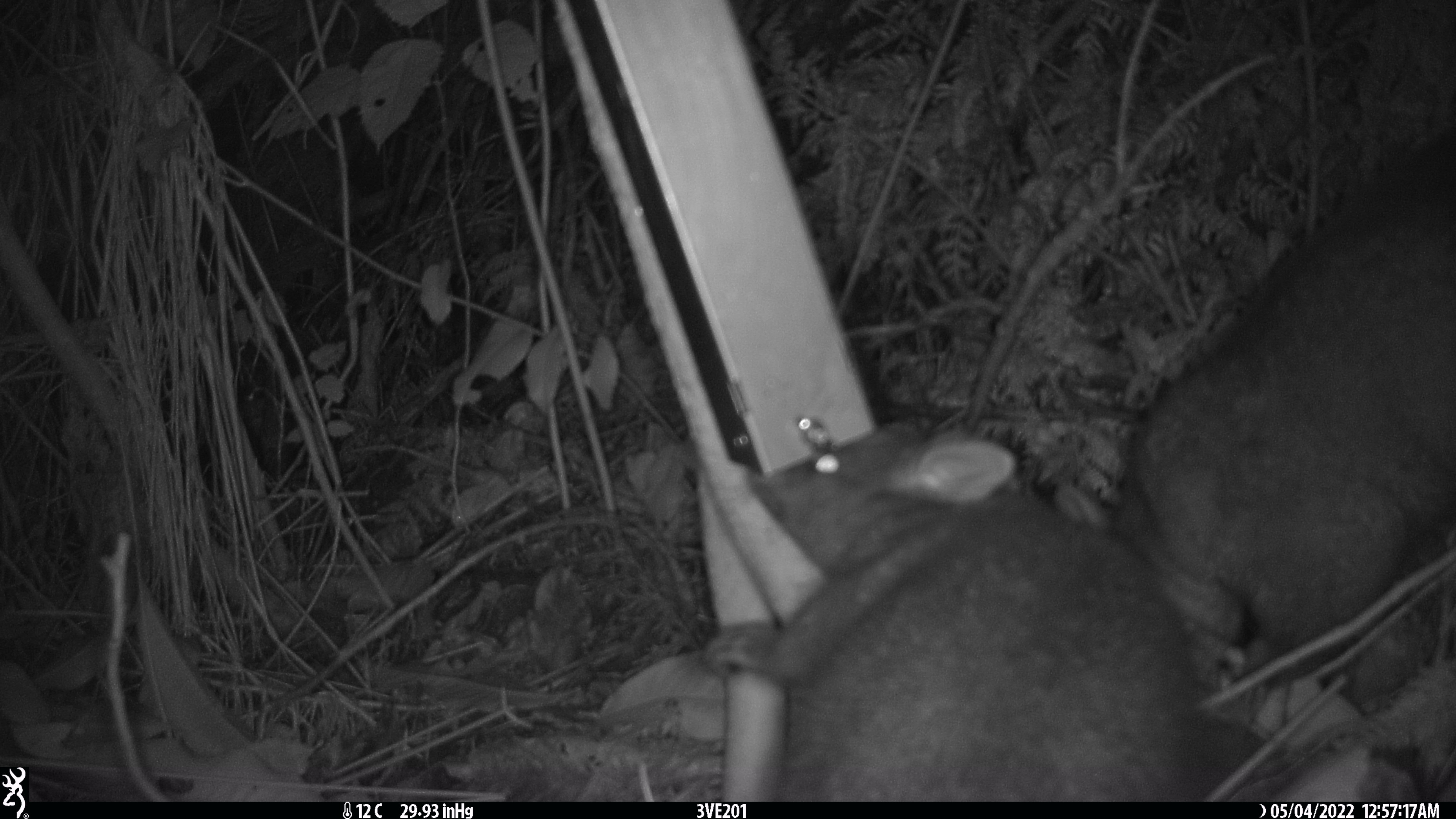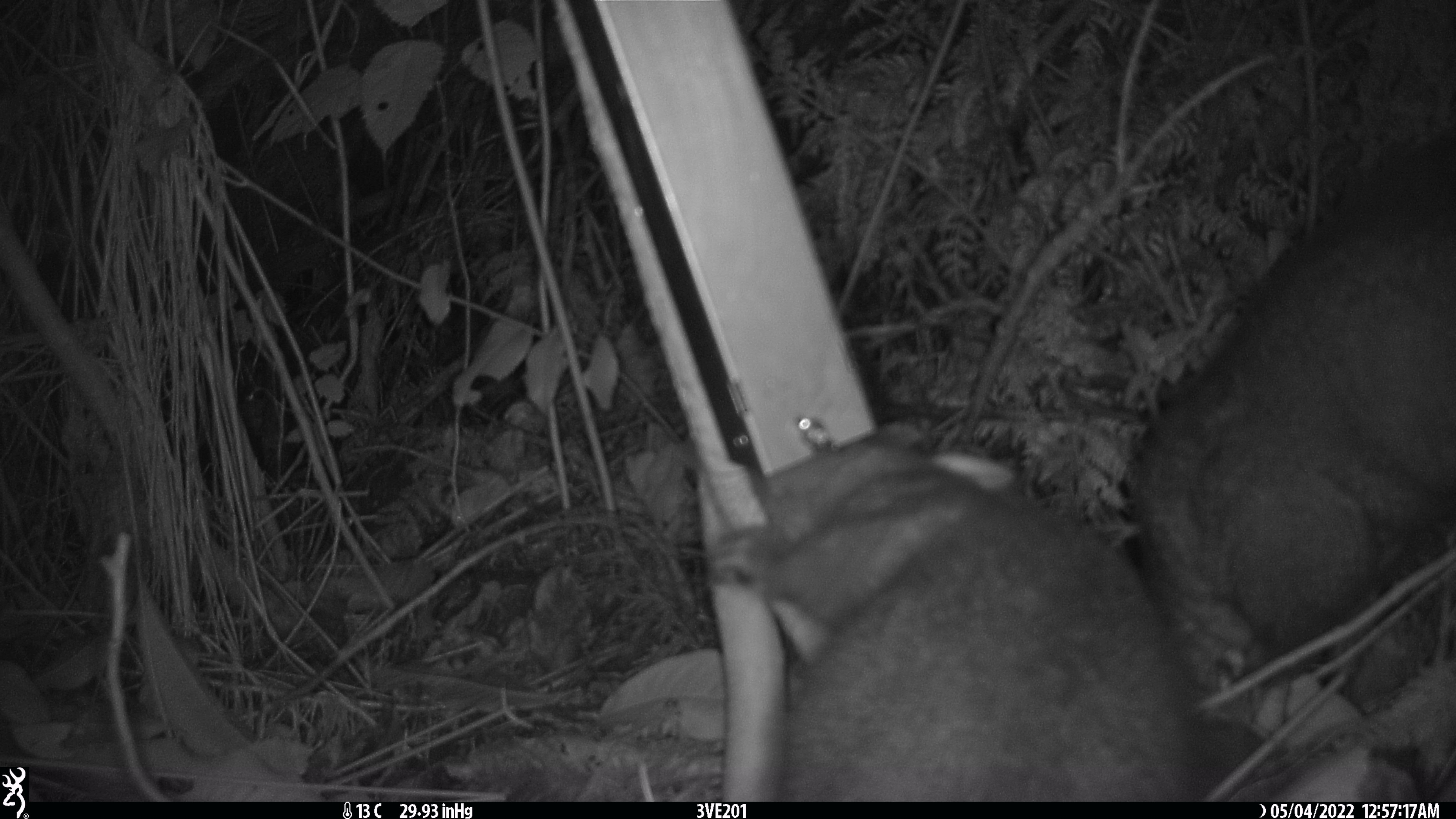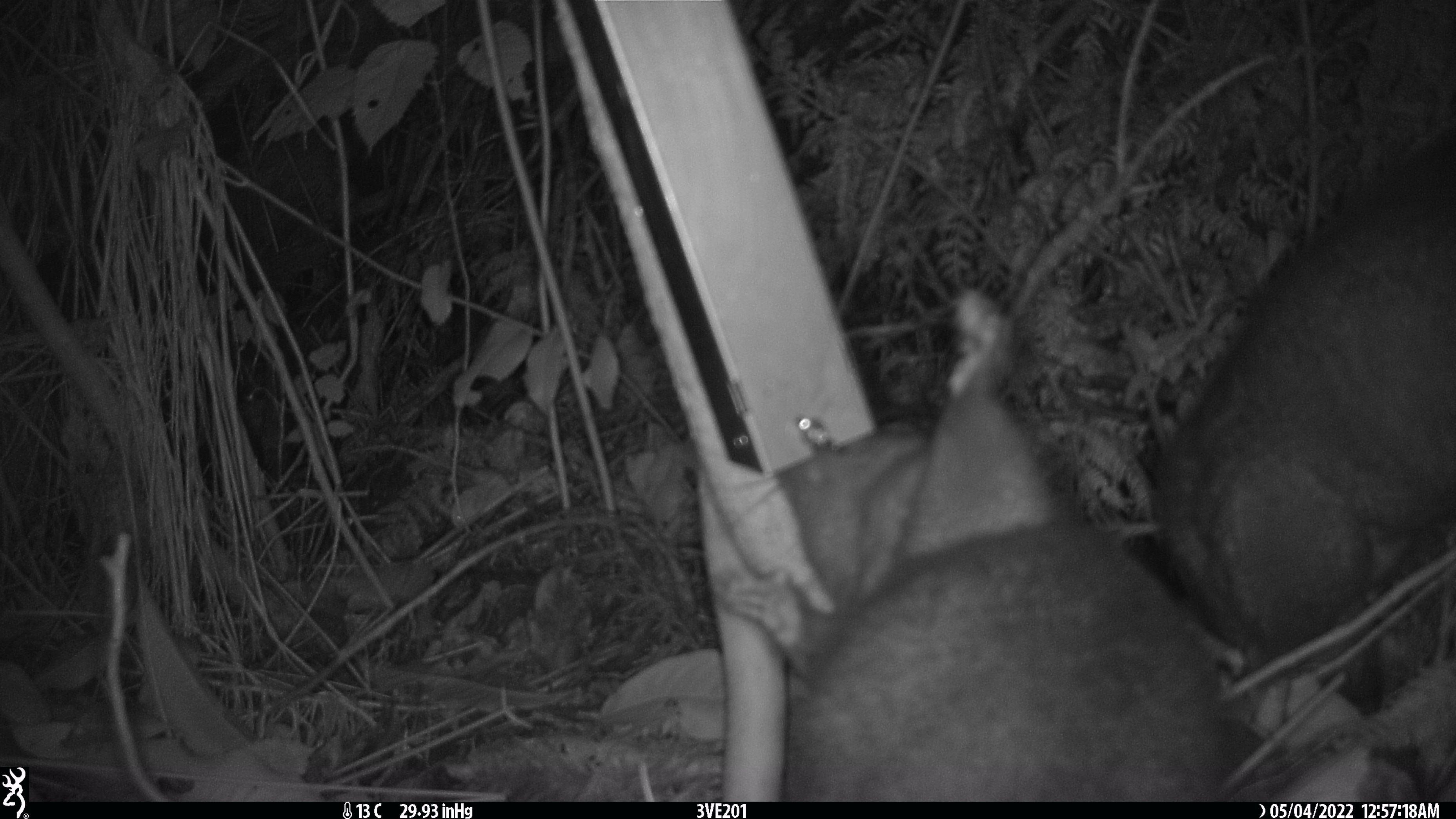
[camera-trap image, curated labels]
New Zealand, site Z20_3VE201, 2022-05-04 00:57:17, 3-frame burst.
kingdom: Animalia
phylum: Chordata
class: Mammalia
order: Diprotodontia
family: Phalangeridae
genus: Trichosurus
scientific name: Trichosurus vulpecula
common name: common brushtail possum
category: possum